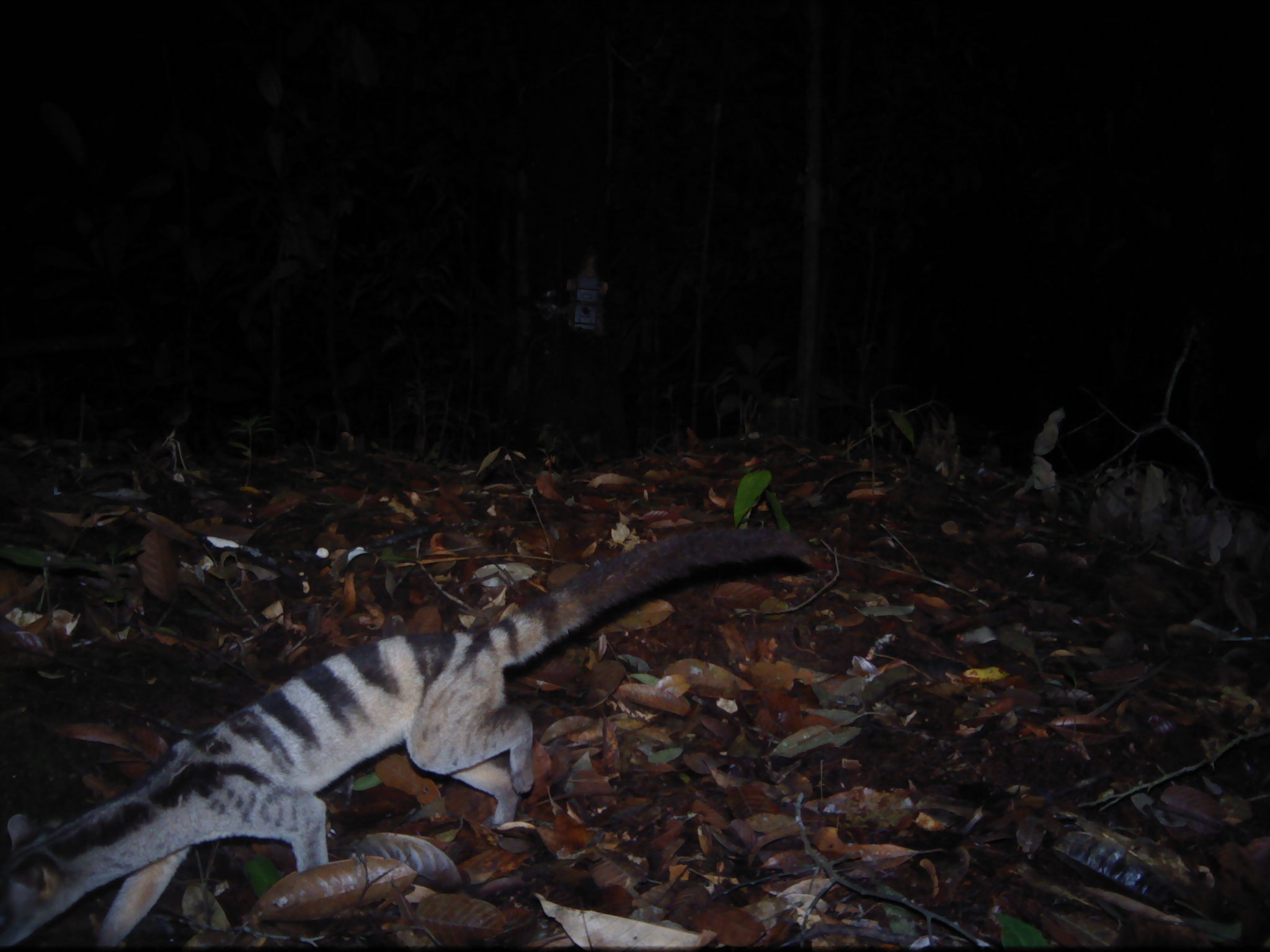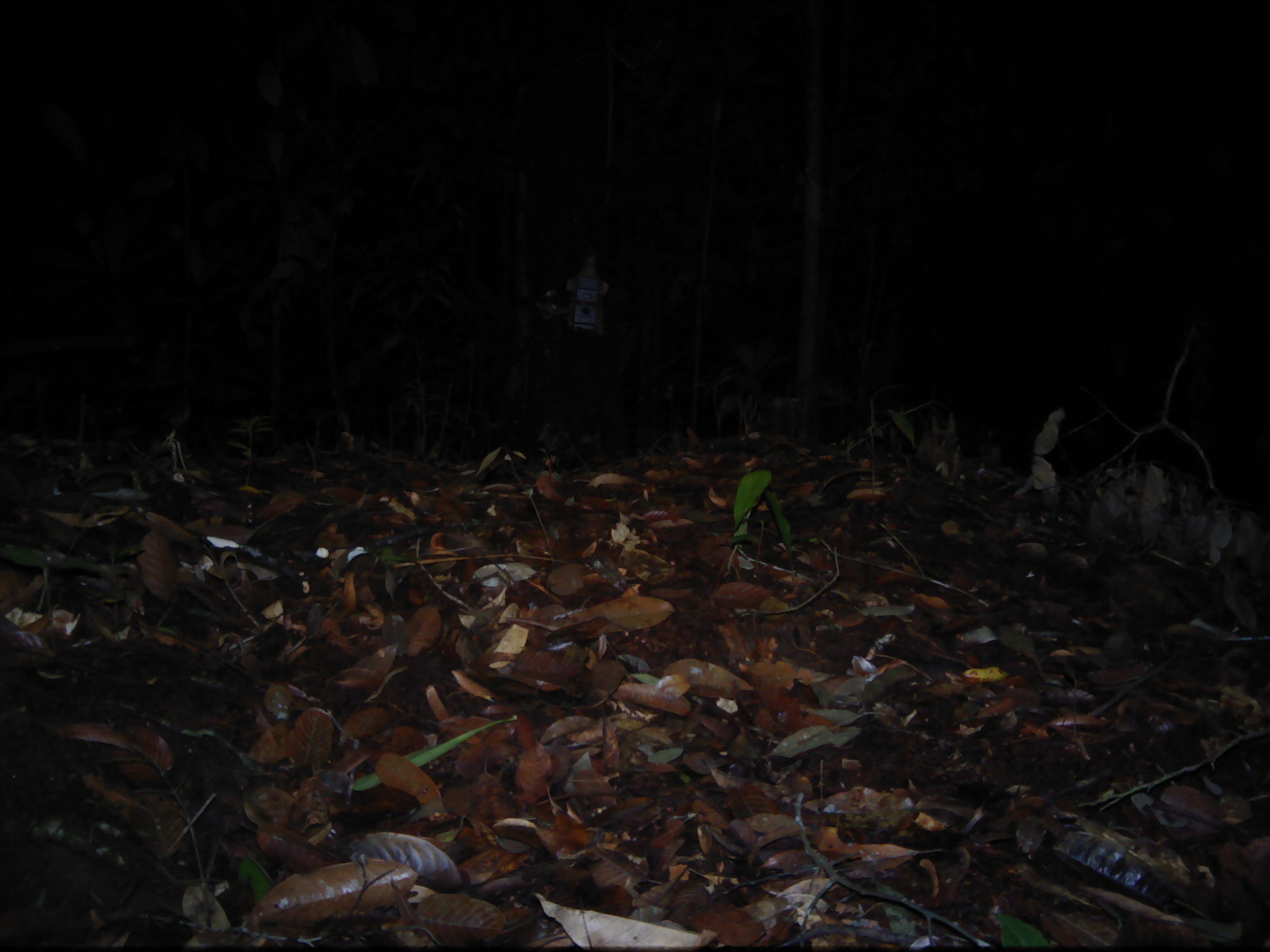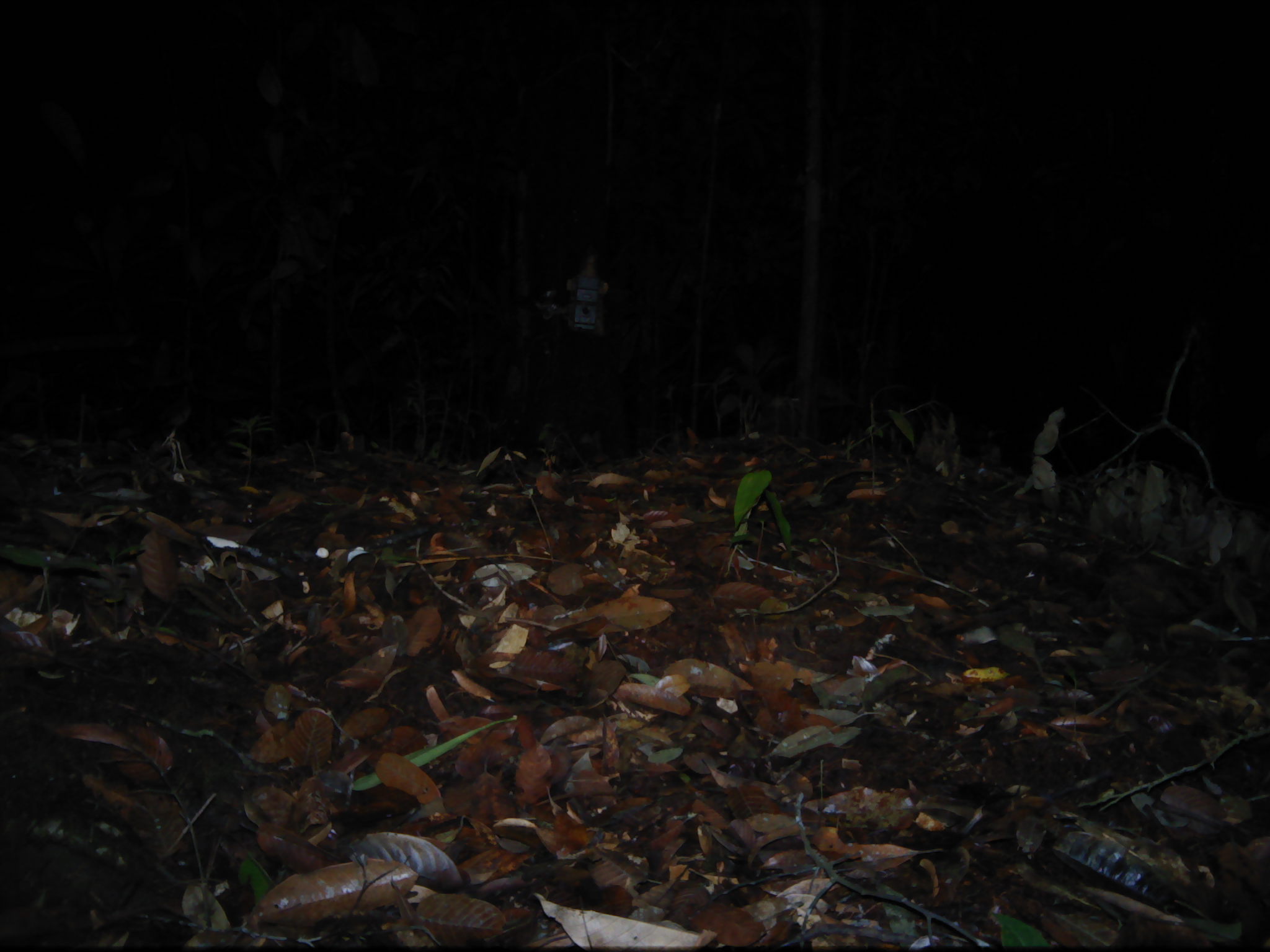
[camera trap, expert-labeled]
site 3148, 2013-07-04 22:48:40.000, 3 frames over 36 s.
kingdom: Animalia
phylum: Chordata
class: Mammalia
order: Carnivora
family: Viverridae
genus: Hemigalus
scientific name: Hemigalus derbyanus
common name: banded civet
Hemigalus derbyanus (banded civet), count 1.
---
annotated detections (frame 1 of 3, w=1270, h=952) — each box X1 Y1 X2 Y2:
hemigalus derbyanus: 0 525 836 952